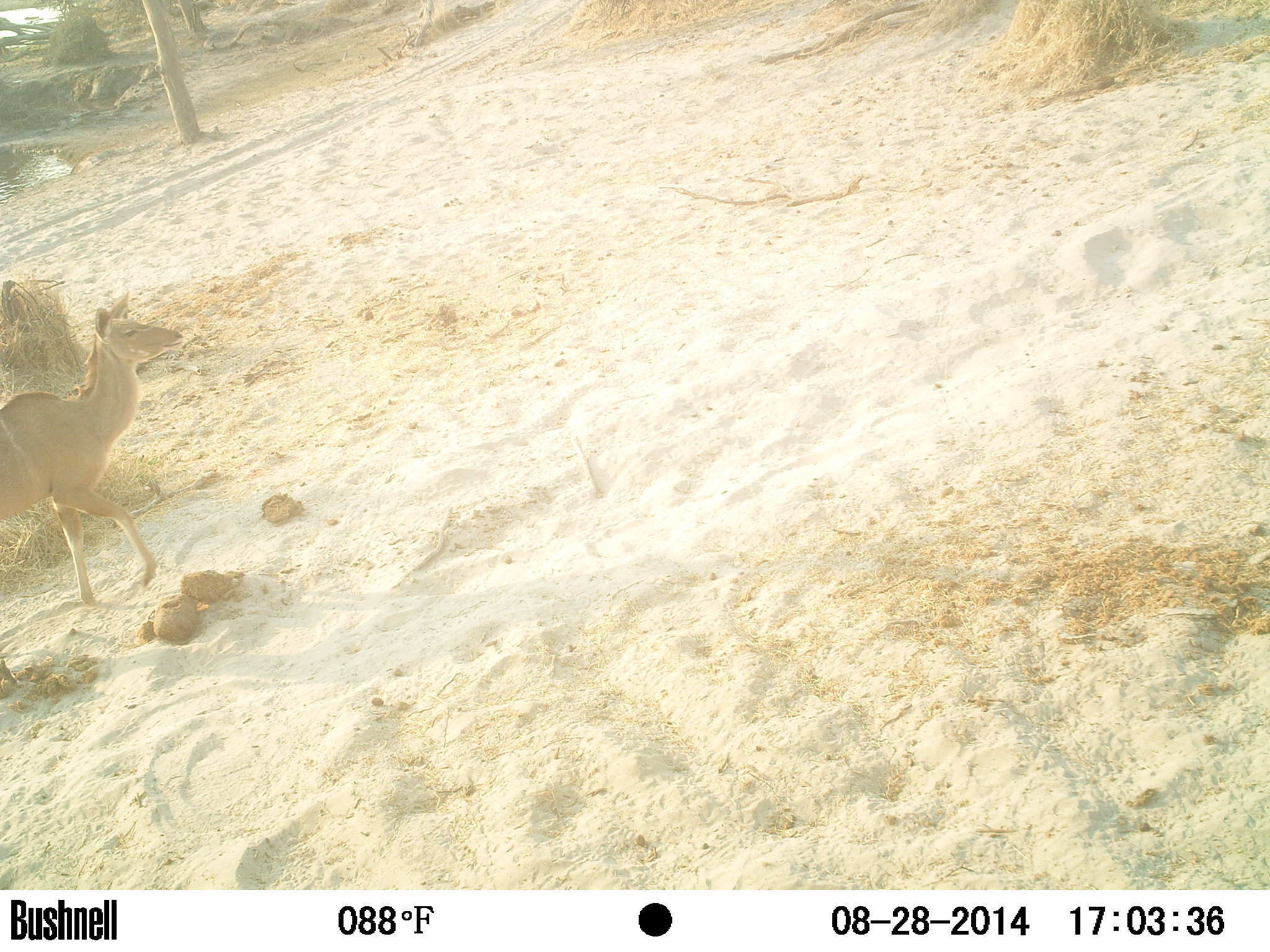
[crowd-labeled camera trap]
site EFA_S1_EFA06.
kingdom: Animalia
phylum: Chordata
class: Mammalia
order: Artiodactyla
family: Bovidae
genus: Tragelaphus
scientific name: Tragelaphus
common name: kudu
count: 1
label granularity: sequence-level